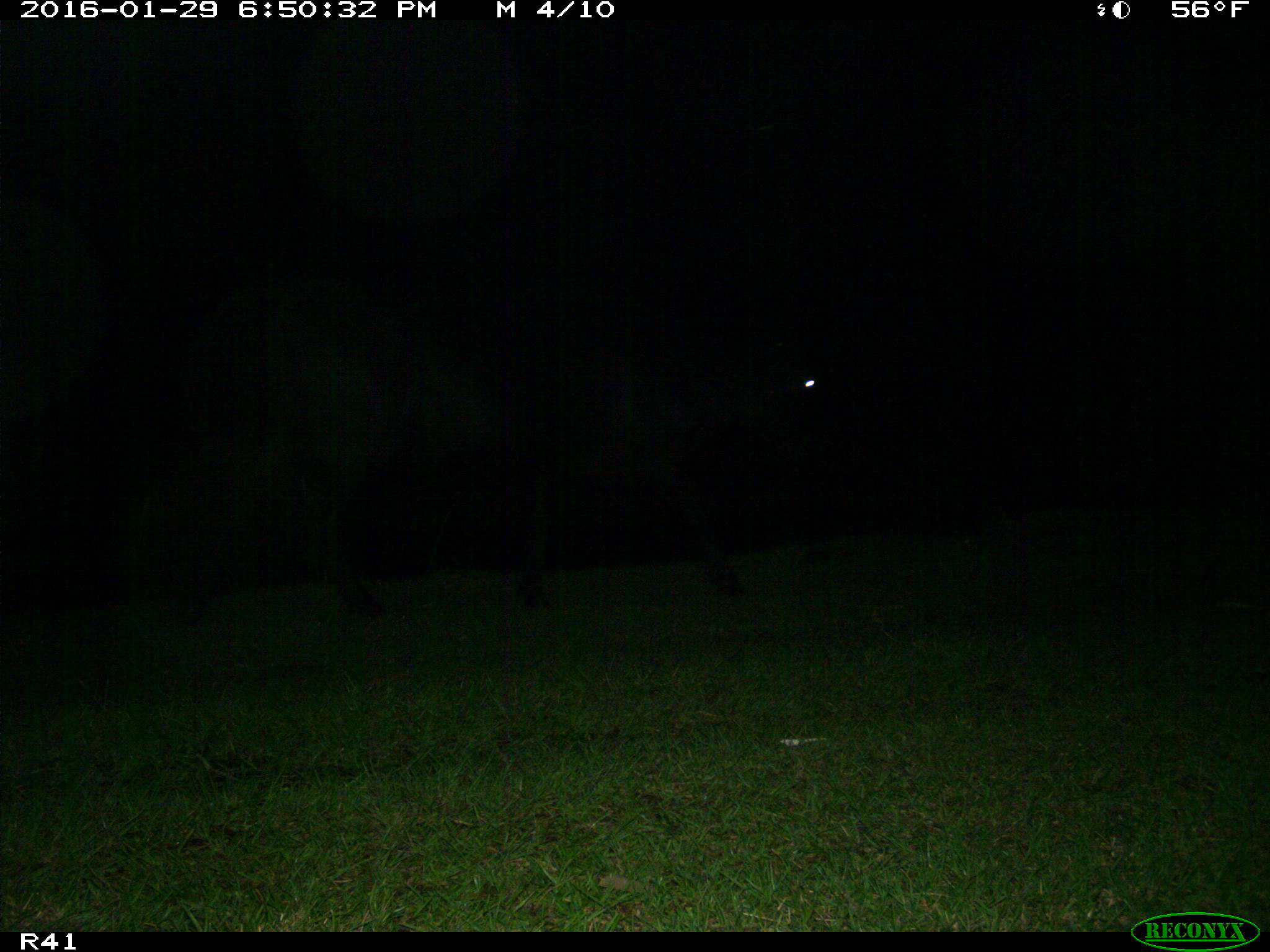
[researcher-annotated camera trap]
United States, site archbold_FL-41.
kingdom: Animalia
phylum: Chordata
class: Mammalia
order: Artiodactyla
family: Bovidae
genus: Bos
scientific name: Bos taurus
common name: domestic cow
Bos taurus (domestic cow).